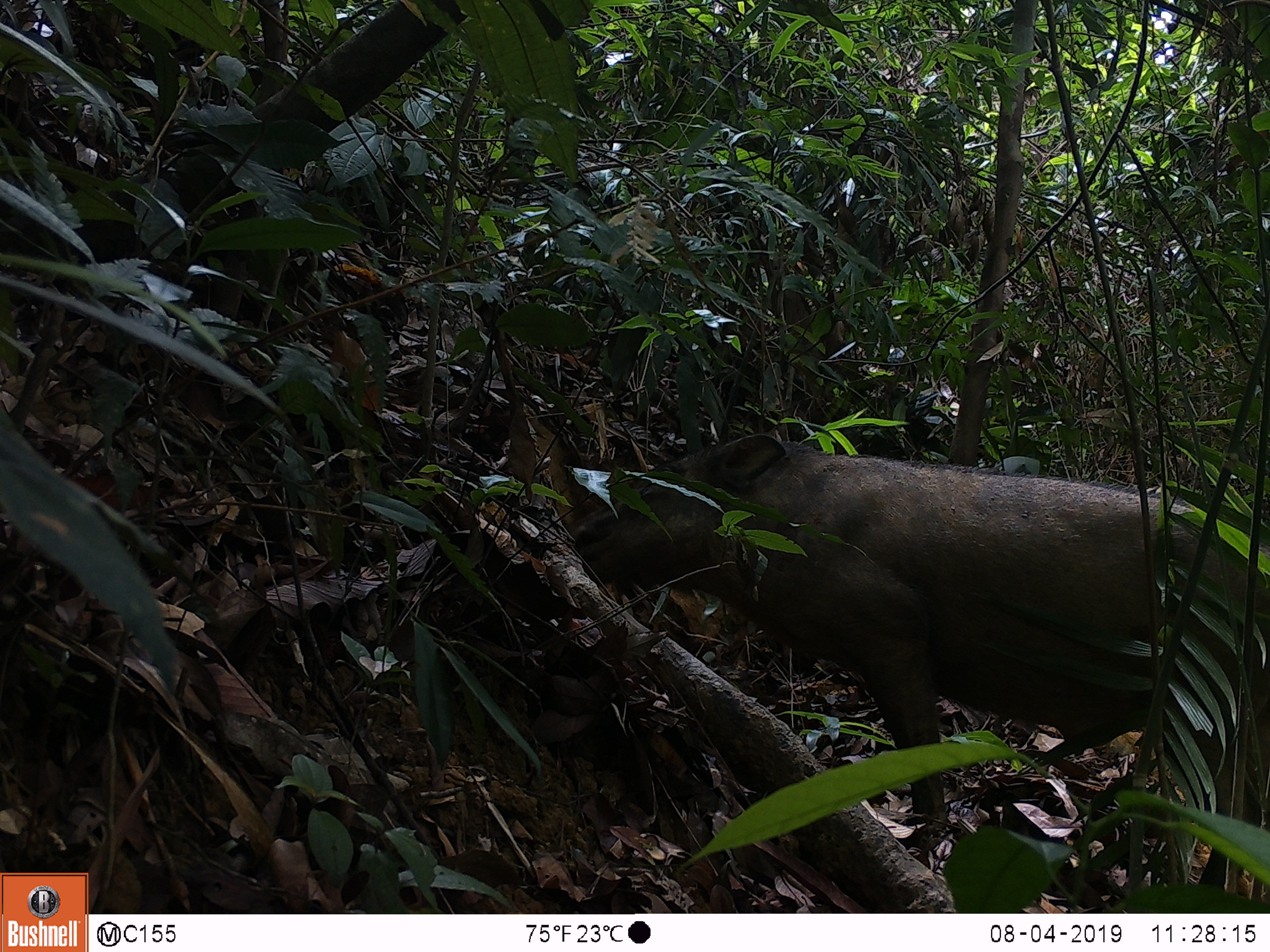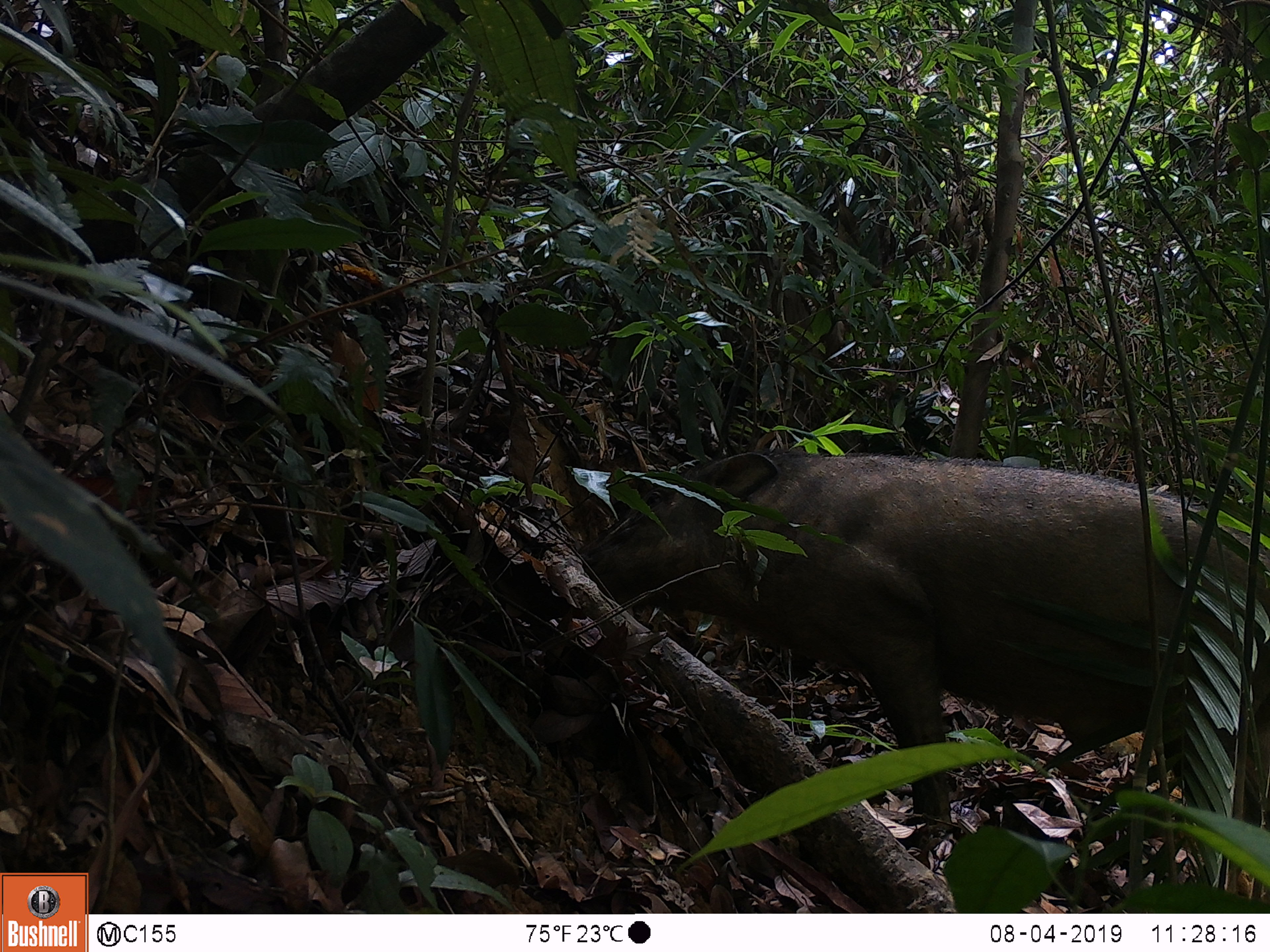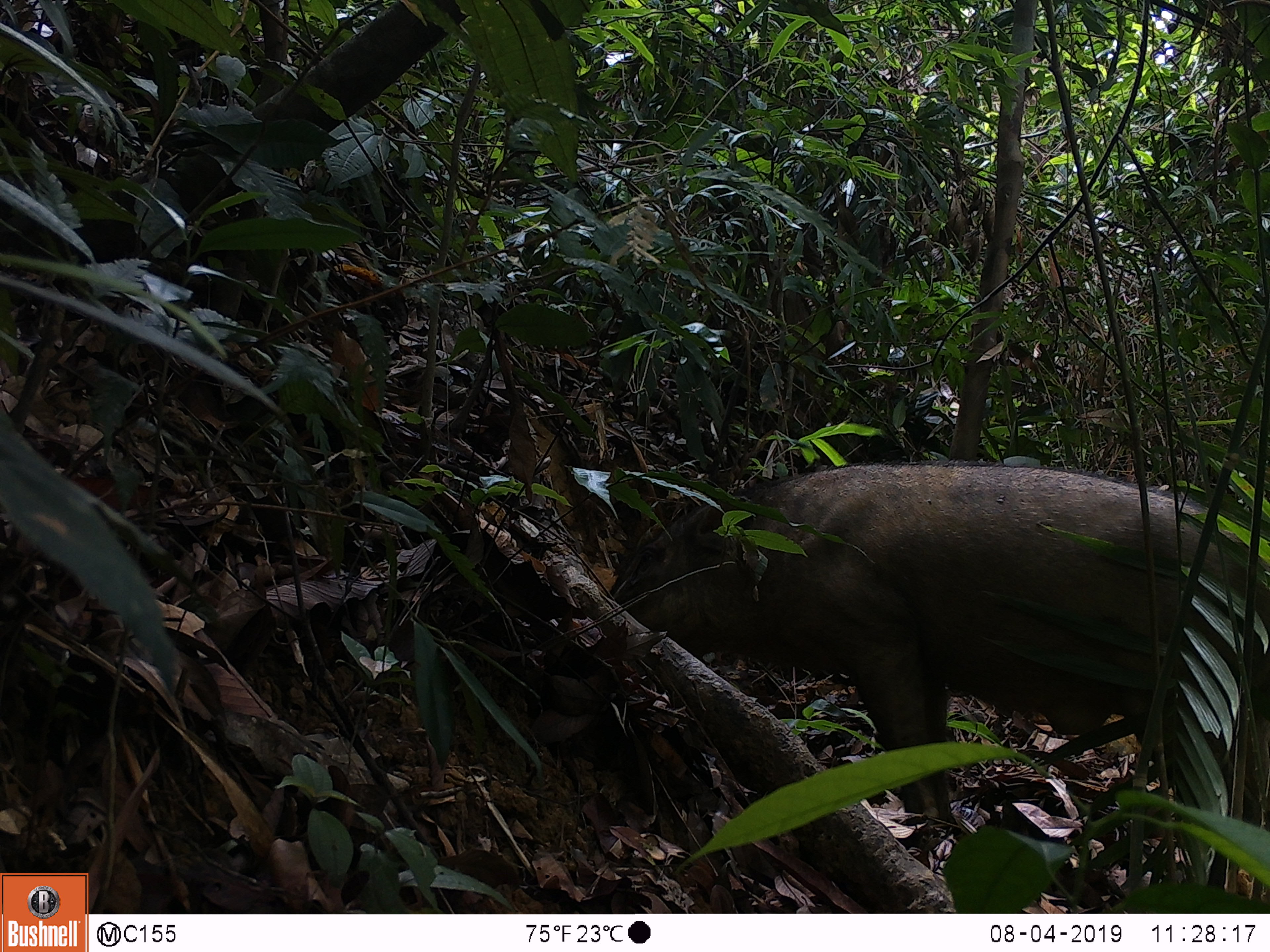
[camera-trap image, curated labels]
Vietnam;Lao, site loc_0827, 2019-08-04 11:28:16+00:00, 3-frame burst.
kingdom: Animalia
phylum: Chordata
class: Mammalia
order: Artiodactyla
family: Suidae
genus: Sus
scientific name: Sus scrofa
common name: eurasian wild pig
Eurasian wild pig (Sus scrofa). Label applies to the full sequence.